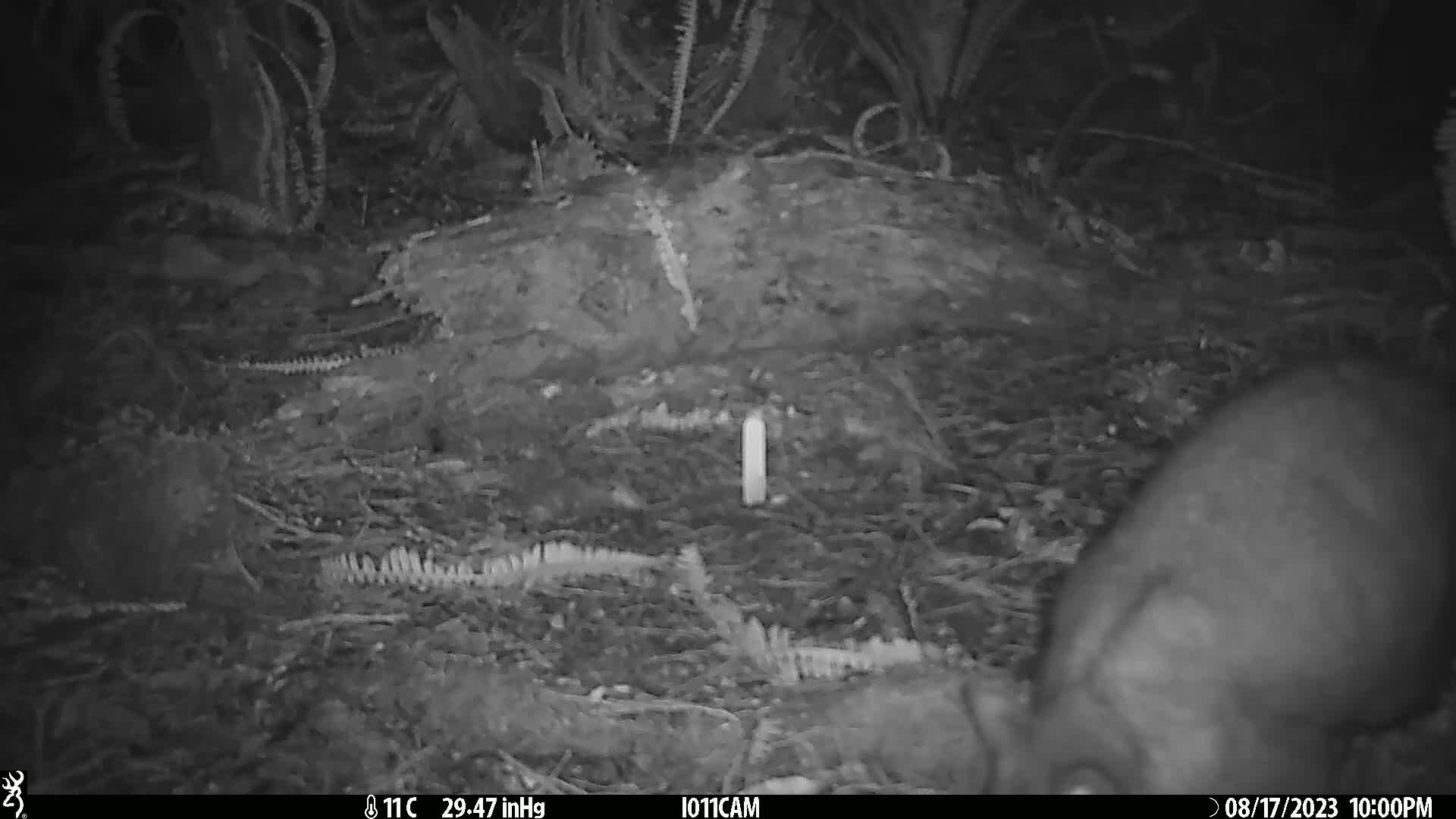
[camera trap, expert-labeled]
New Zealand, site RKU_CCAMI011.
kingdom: Animalia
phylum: Chordata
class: Mammalia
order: Diprotodontia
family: Phalangeridae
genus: Trichosurus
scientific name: Trichosurus vulpecula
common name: common brushtail possum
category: possum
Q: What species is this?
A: Possum (common brushtail possum) (Trichosurus vulpecula).